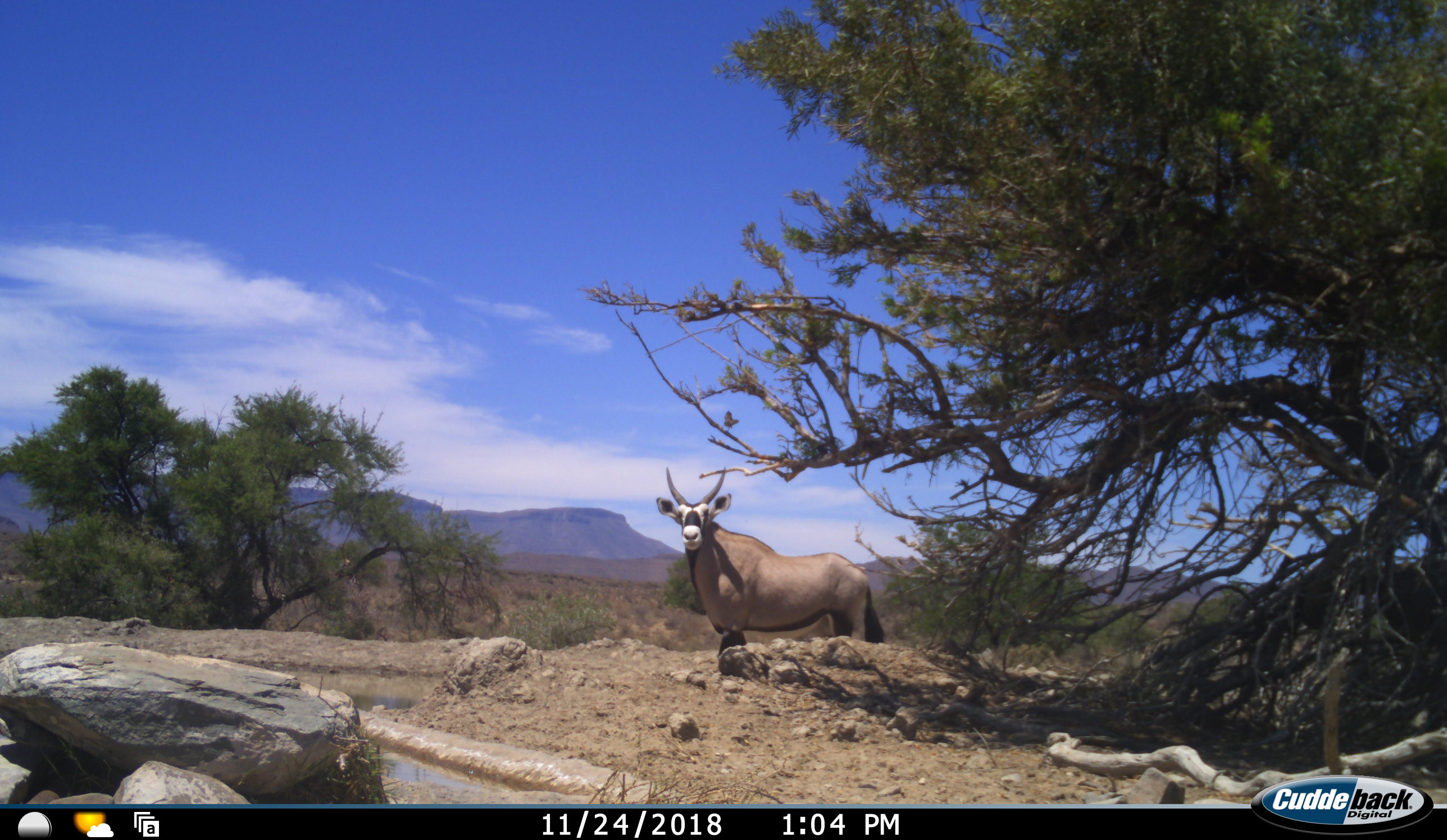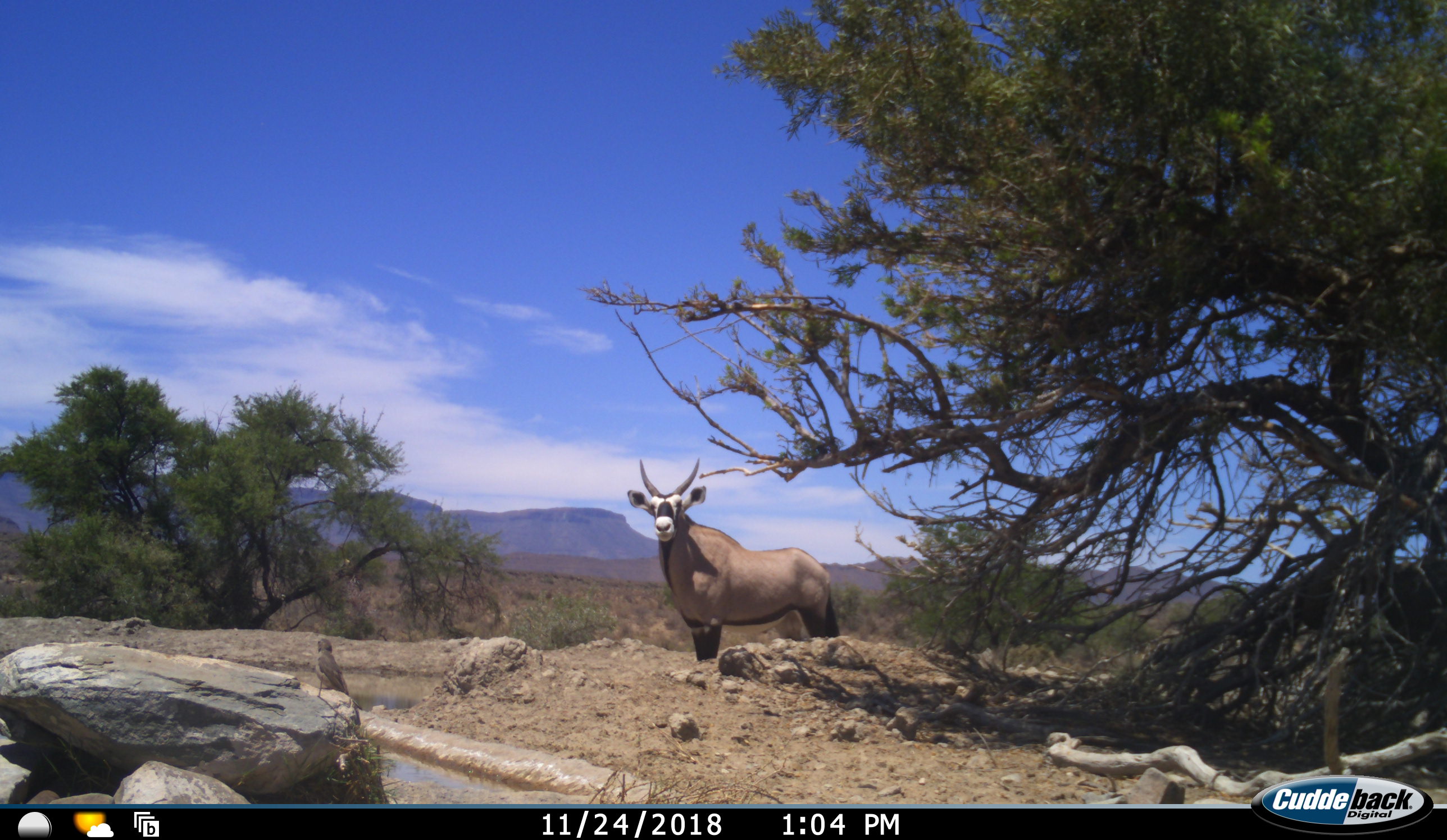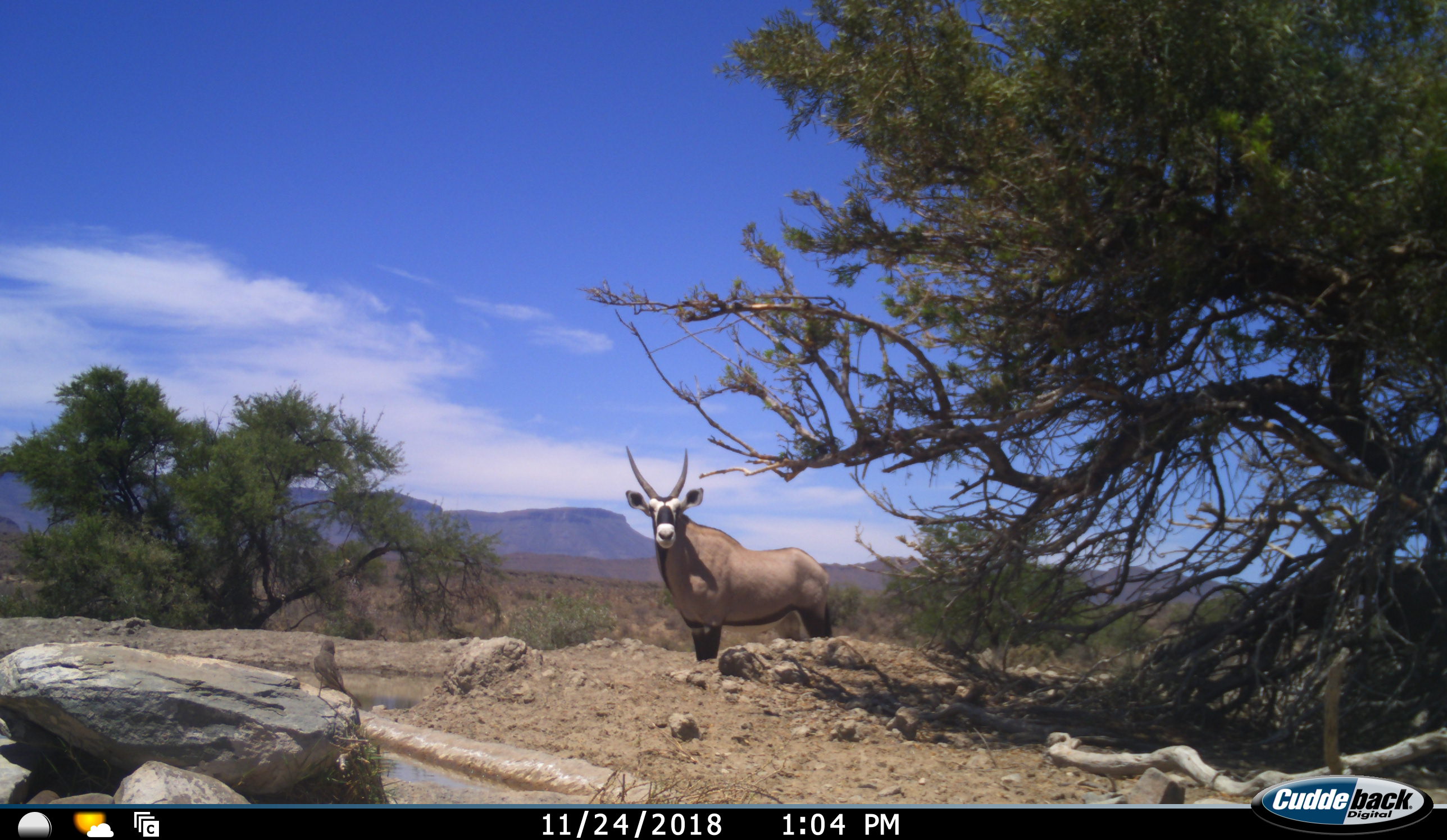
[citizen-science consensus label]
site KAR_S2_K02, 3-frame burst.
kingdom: Animalia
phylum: Chordata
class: Mammalia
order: Artiodactyla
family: Bovidae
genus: Oryx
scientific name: Oryx gazella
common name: gemsbok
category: oryx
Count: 1.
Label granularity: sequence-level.